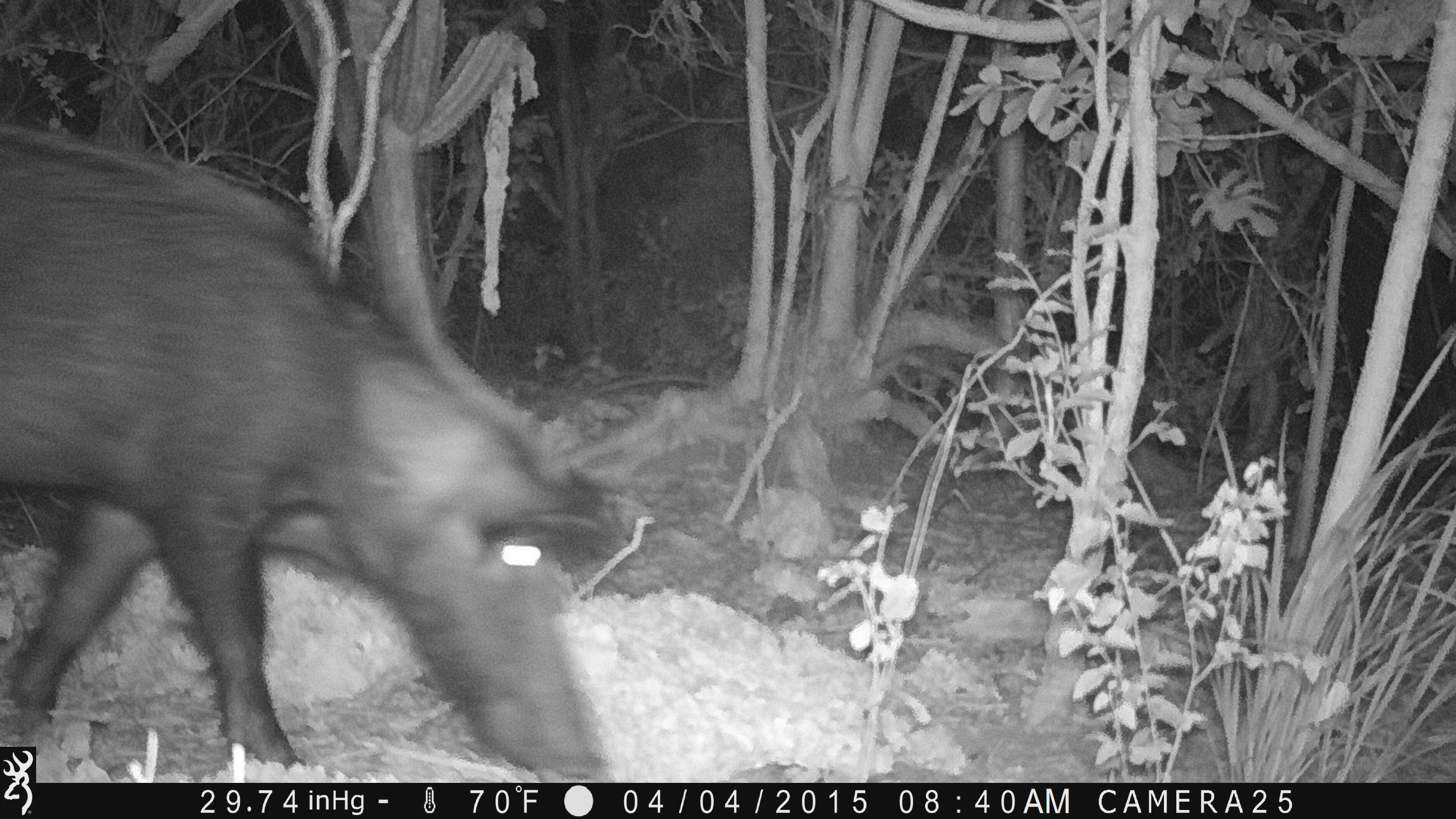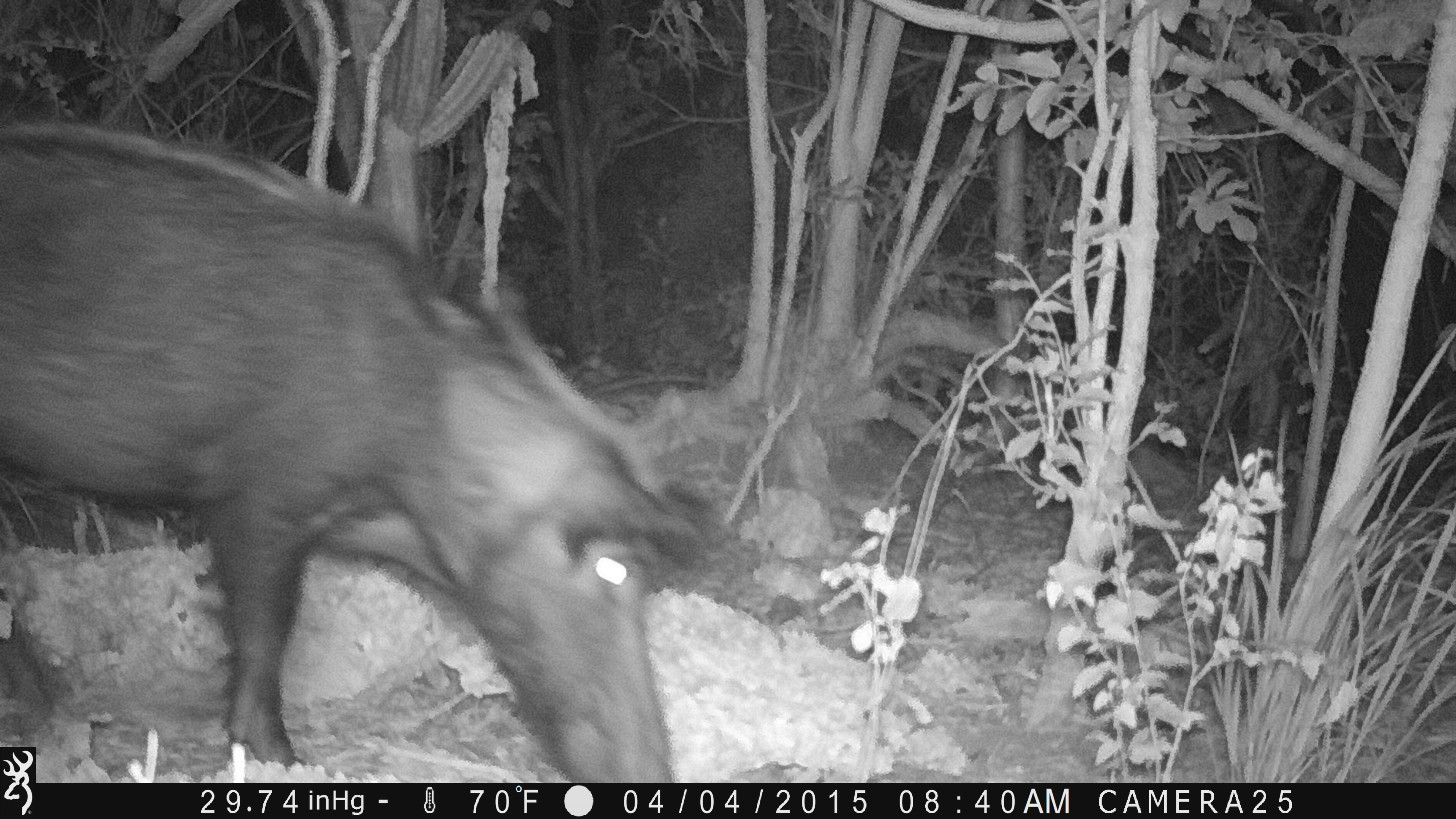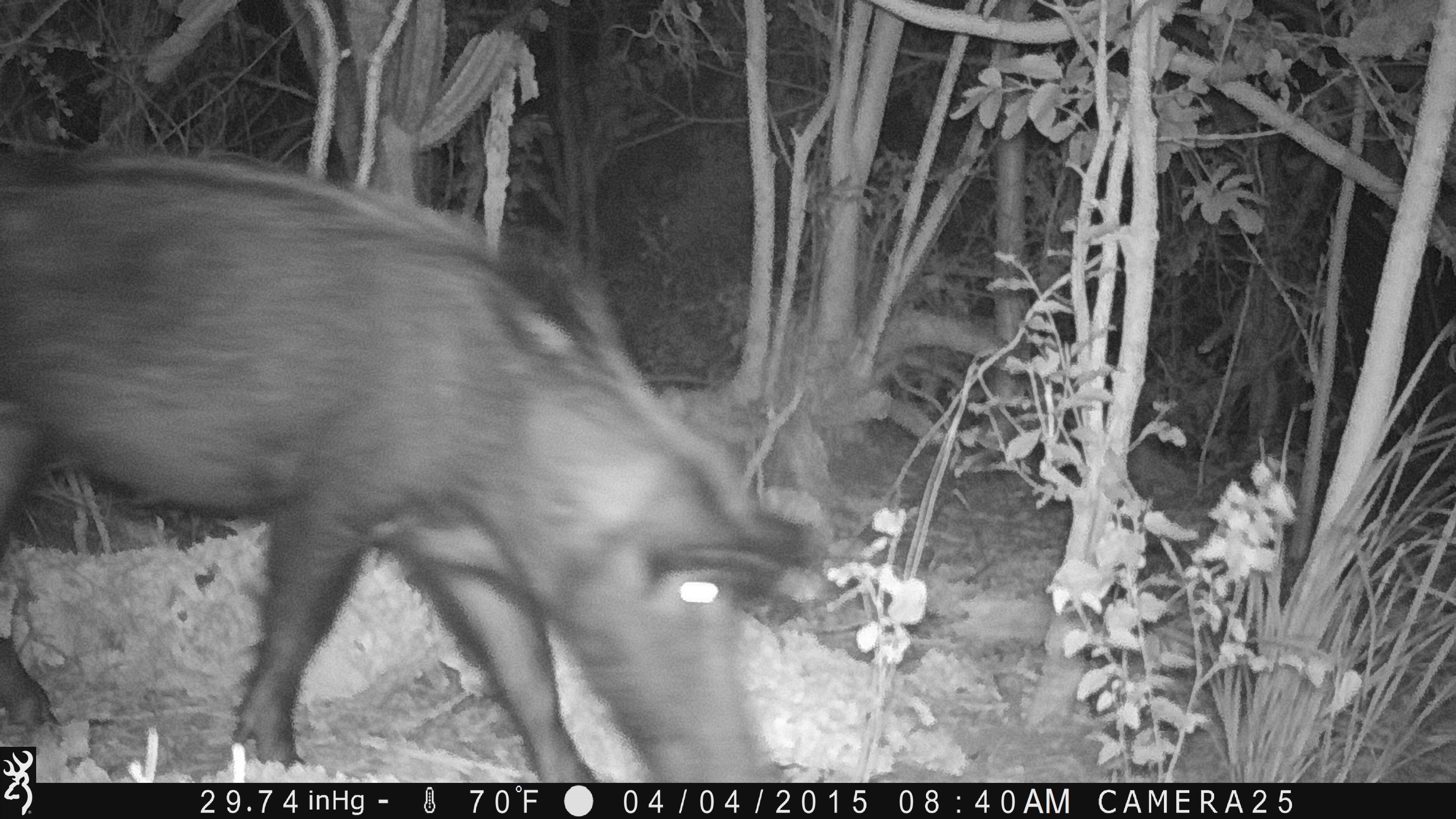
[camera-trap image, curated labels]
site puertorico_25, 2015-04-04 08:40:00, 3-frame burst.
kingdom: Animalia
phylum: Chordata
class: Mammalia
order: Artiodactyla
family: Suidae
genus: Sus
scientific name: Sus scrofa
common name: pig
Pig (Sus scrofa).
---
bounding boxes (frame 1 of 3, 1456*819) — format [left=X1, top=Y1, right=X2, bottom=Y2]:
pig: [left=0, top=100, right=614, bottom=786]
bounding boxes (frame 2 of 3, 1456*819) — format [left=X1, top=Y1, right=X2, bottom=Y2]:
pig: [left=0, top=112, right=718, bottom=783]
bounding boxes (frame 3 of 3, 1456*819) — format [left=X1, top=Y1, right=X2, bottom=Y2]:
pig: [left=36, top=147, right=822, bottom=784]